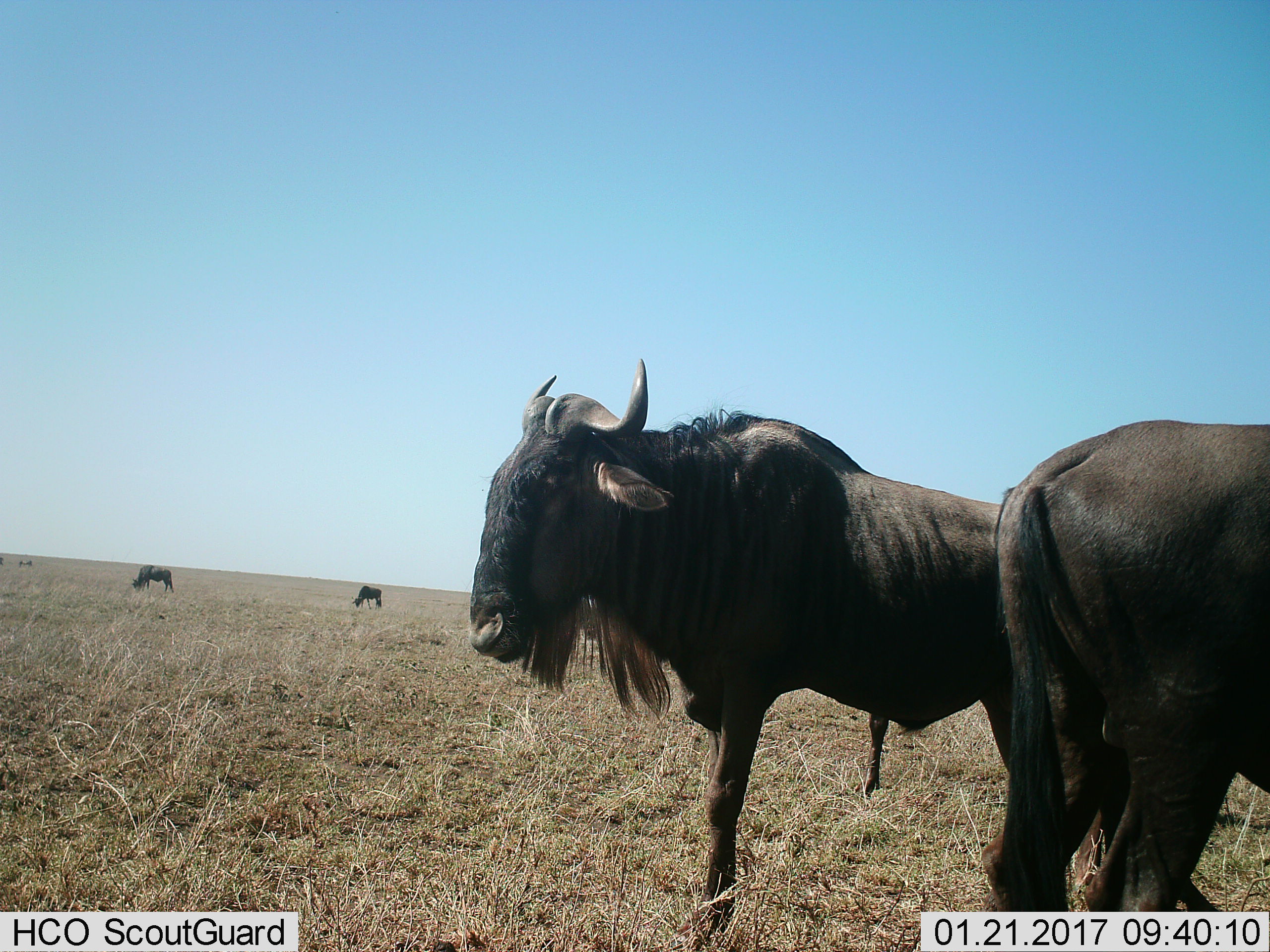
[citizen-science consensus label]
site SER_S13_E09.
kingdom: Animalia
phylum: Chordata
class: Mammalia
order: Artiodactyla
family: Bovidae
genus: Connochaetes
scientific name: Connochaetes taurinus taurinus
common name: blue wildebeest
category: wildebeestblue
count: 4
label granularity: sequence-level